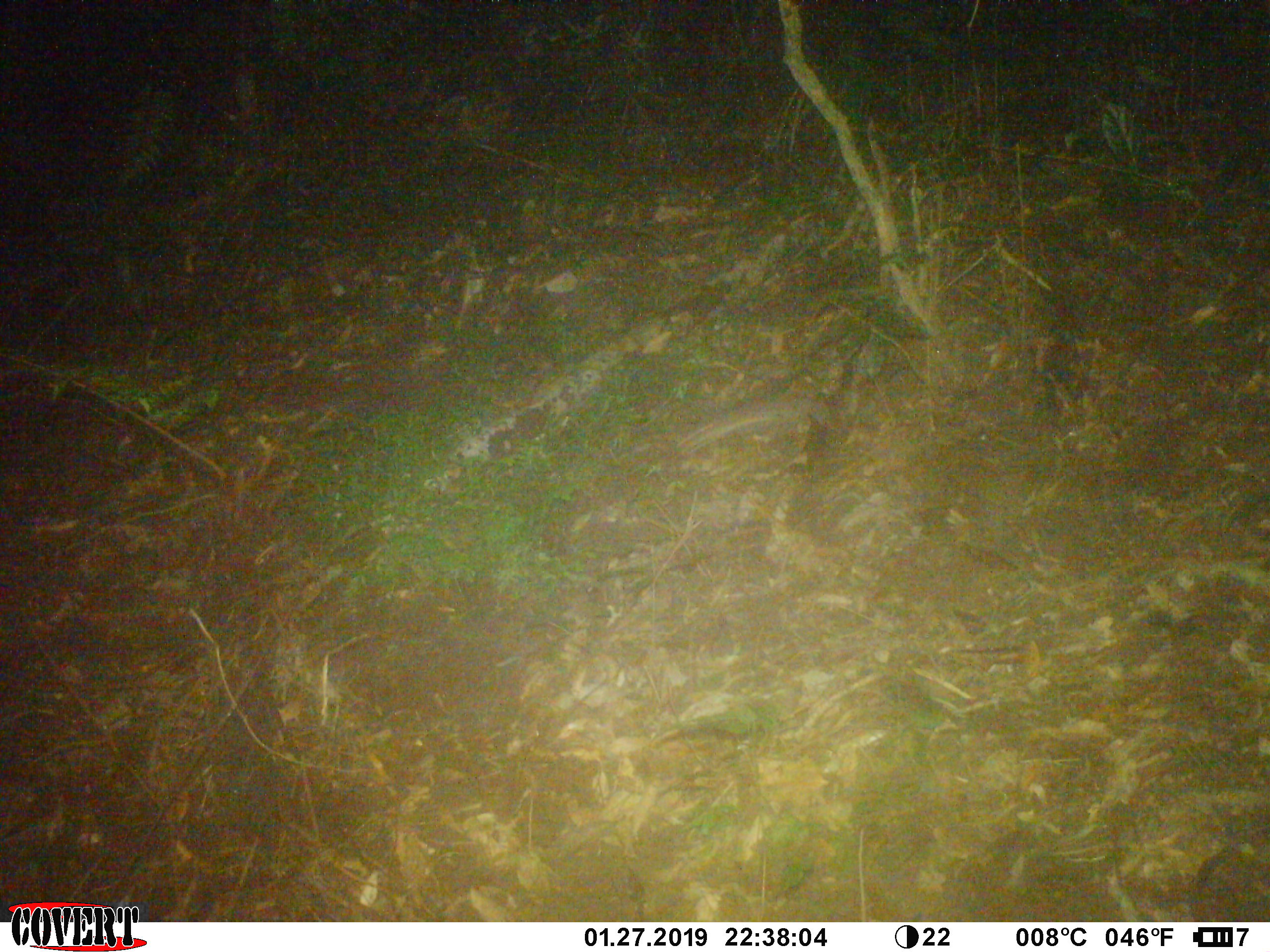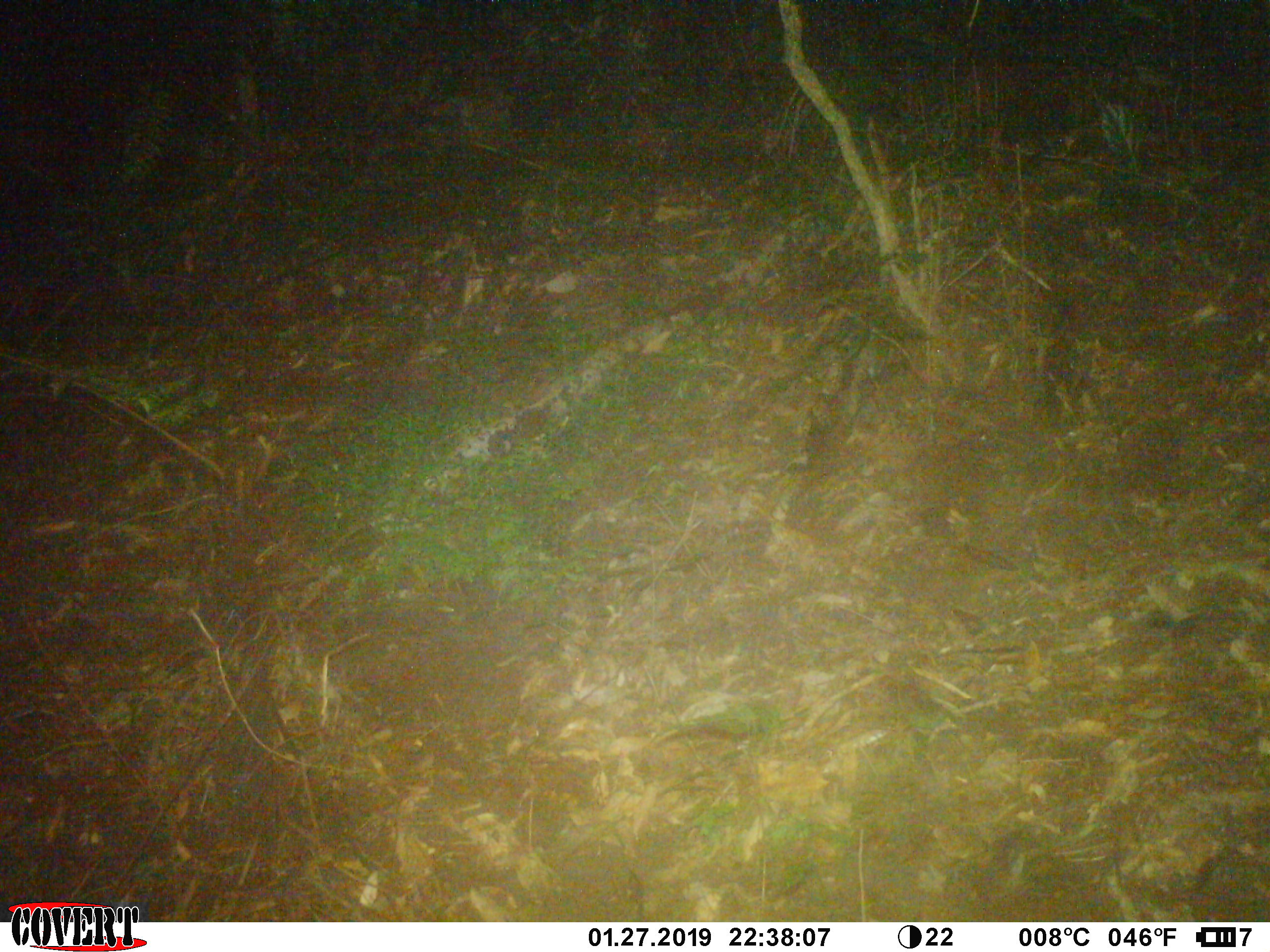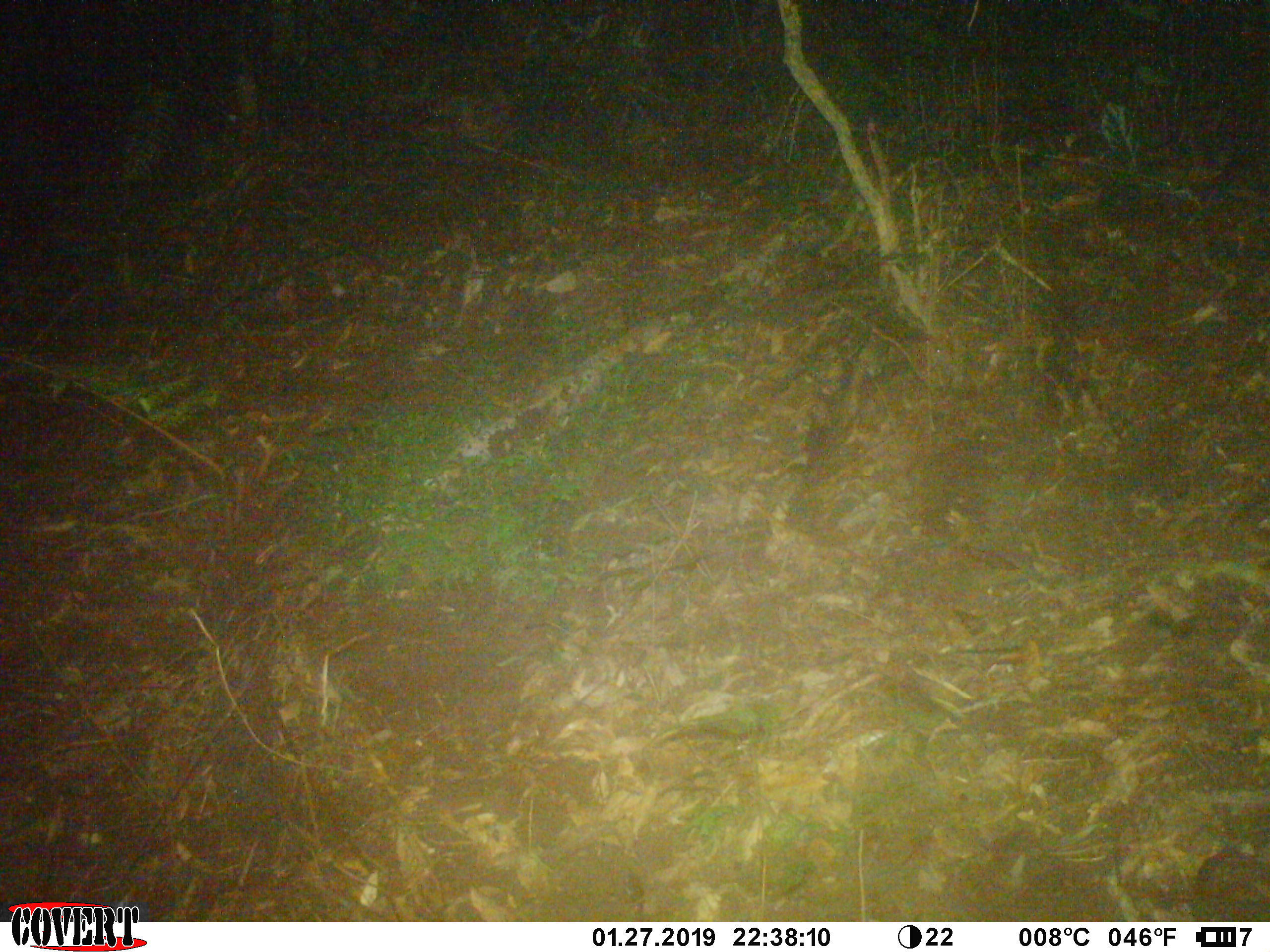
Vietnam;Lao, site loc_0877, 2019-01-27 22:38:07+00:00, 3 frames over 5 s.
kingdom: Animalia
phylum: Chordata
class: Mammalia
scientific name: Mammalia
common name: mammal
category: unidentified small mammal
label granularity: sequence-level